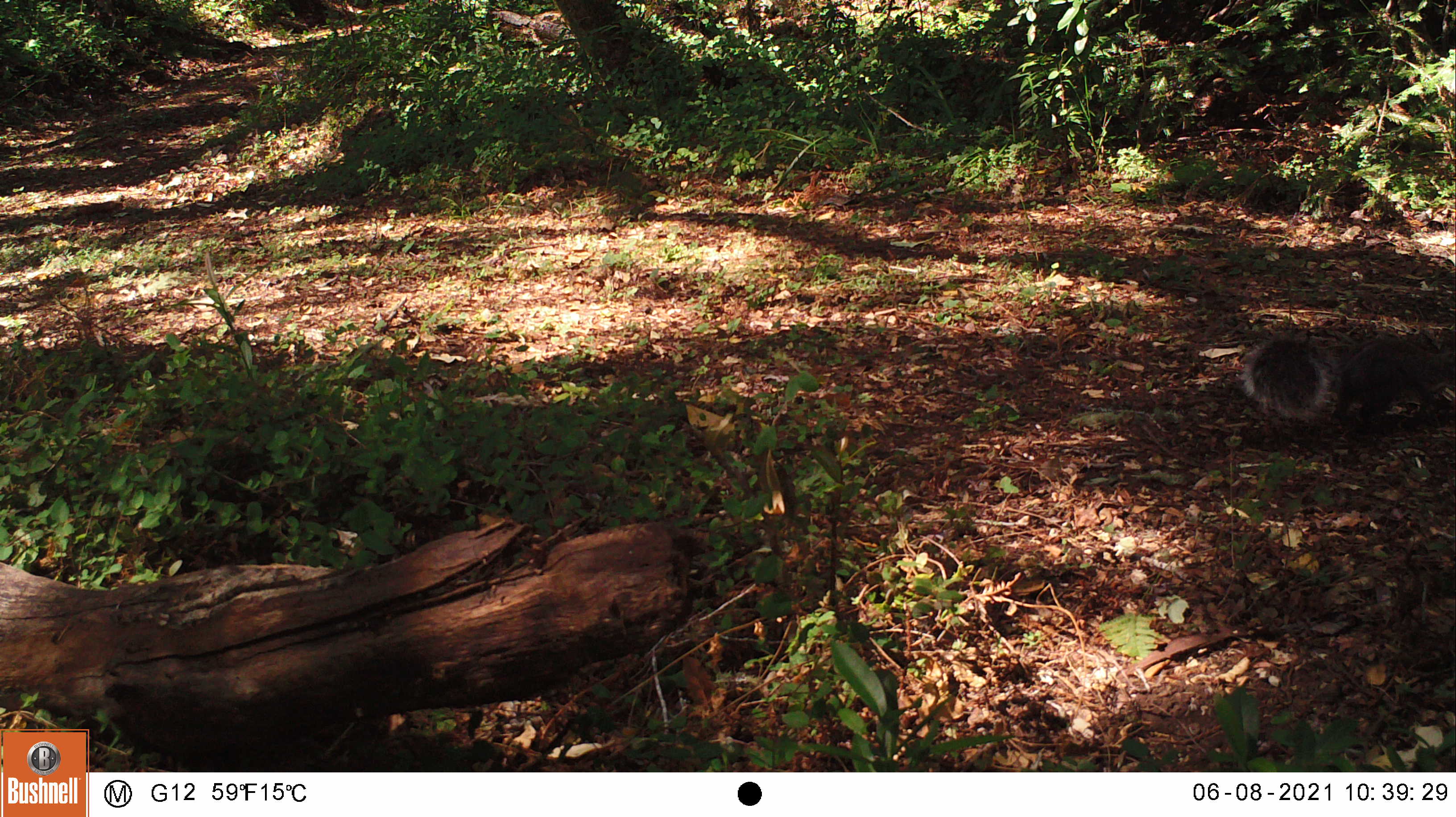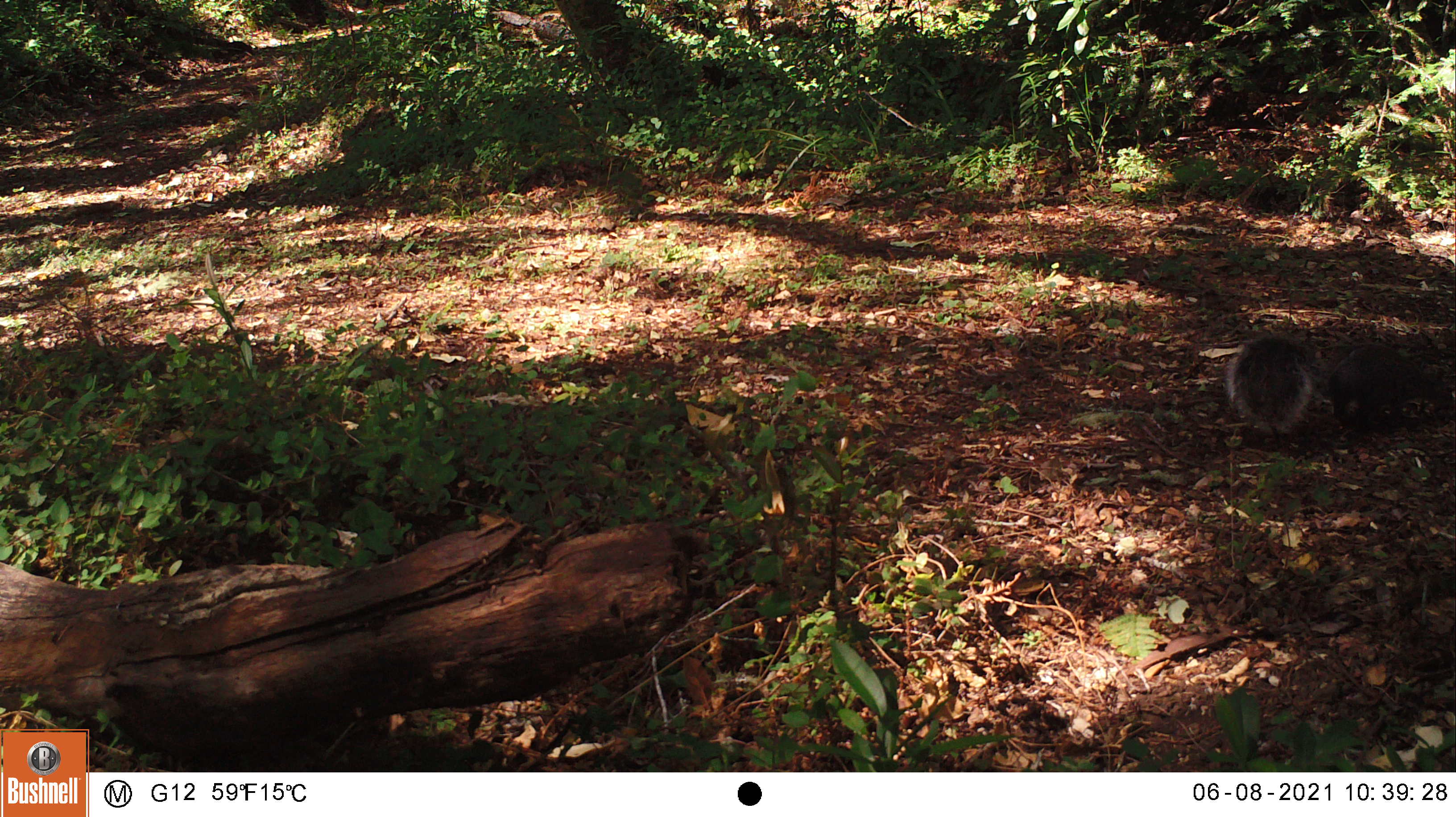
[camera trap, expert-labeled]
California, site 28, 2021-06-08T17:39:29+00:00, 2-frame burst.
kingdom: Animalia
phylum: Chordata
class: Mammalia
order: Rodentia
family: Sciuridae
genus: Sciurus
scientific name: Sciurus griseus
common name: western gray squirrel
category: western grey squirrel